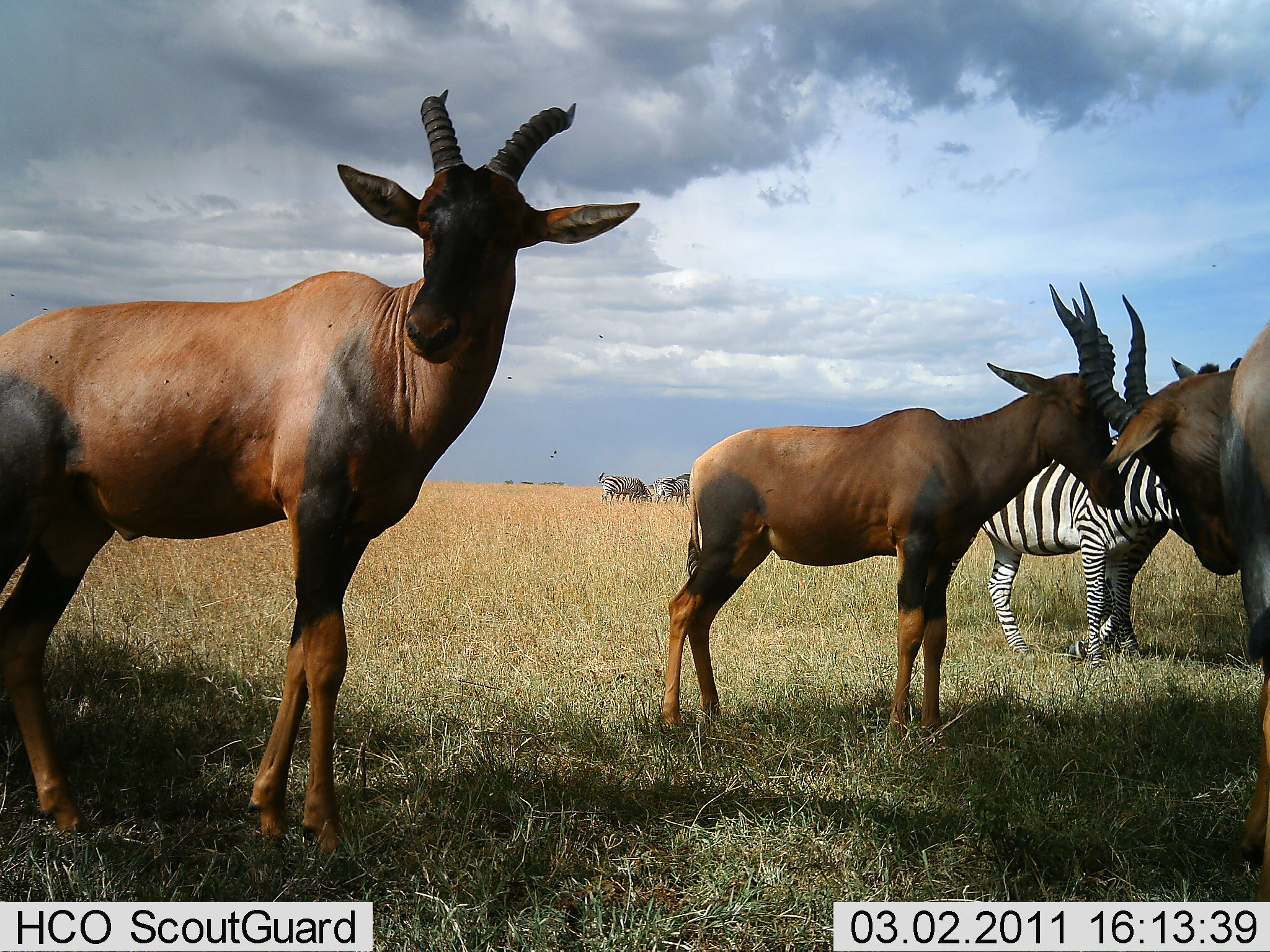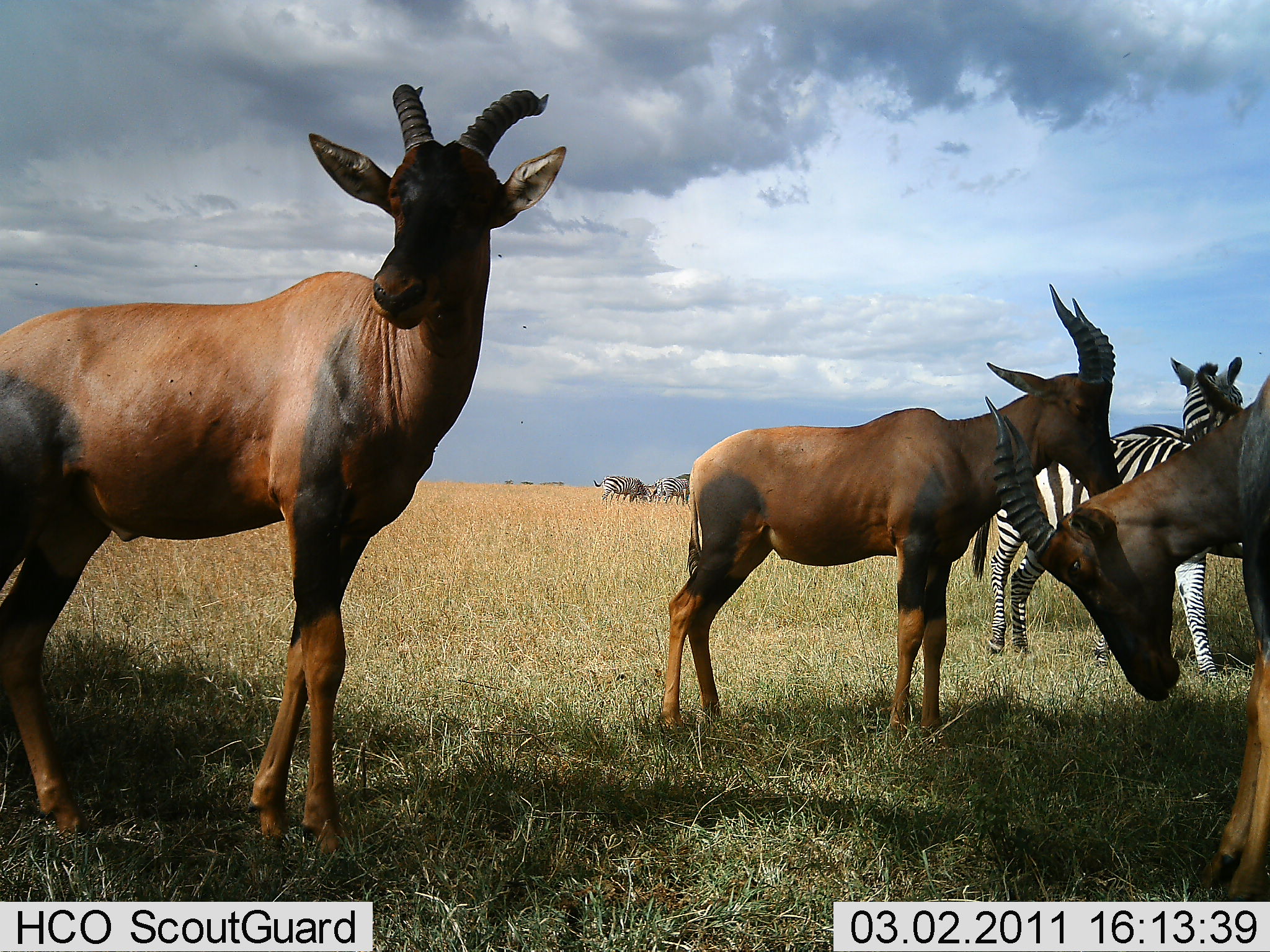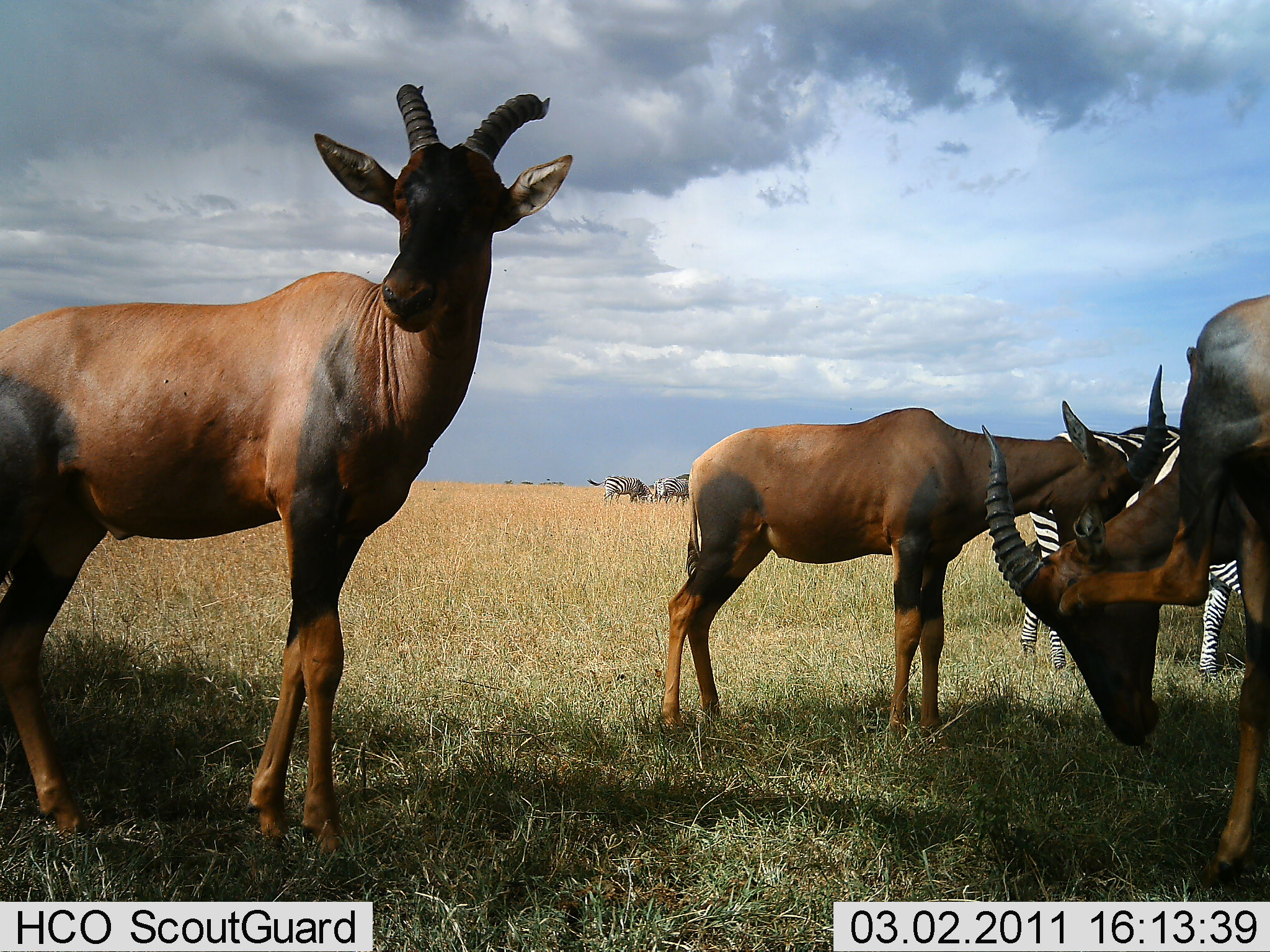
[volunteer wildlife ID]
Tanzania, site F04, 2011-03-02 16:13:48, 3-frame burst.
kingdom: Animalia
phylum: Chordata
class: Mammalia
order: Artiodactyla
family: Bovidae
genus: Damaliscus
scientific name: Damaliscus lunatus jimela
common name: topi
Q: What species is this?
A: Topi (Damaliscus lunatus jimela).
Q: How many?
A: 3.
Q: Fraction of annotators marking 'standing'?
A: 100%.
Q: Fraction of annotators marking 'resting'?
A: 0%.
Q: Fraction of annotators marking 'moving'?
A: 0%.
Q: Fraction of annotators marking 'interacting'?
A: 0%.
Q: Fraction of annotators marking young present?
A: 0%.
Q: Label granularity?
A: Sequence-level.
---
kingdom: Animalia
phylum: Chordata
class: Mammalia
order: Perissodactyla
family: Equidae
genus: Equus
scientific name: Equus quagga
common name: plains zebra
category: zebra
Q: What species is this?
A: Zebra (plains zebra) (Equus quagga).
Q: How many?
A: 3.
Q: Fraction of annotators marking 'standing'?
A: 58%.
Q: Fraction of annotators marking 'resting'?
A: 0%.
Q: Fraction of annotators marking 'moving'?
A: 8%.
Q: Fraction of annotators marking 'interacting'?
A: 0%.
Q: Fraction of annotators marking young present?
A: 0%.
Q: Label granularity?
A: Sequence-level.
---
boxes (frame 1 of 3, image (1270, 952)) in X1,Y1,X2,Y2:
animal: 0,89,639,853; 660,280,1125,747; 1048,275,1270,902; 937,412,1181,669; 1067,526,1145,664; 596,470,649,507; 597,471,635,505; 651,476,690,506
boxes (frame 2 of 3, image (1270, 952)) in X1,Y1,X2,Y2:
animal: 0,82,639,853; 657,284,1130,741; 982,377,1270,901; 985,355,1241,672; 591,474,653,513; 1116,412,1201,440; 656,474,690,507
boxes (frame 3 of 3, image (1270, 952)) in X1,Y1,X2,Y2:
animal: 0,85,577,854; 655,363,1163,751; 985,297,1269,887; 1007,424,1248,679; 587,471,655,509; 1113,416,1183,440; 651,471,692,504